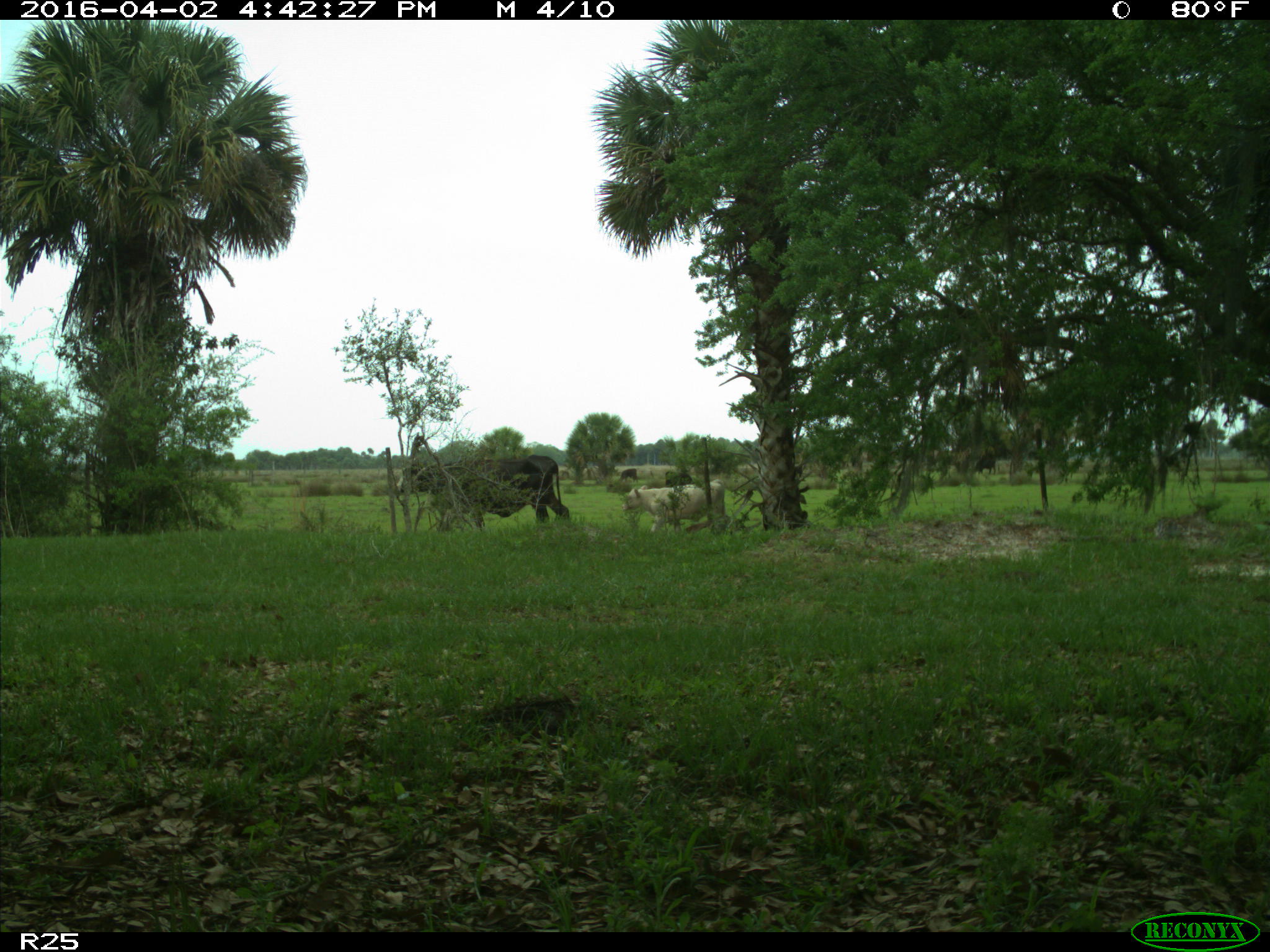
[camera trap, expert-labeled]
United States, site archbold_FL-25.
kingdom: Animalia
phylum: Chordata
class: Mammalia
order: Artiodactyla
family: Bovidae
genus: Bos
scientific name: Bos taurus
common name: domestic cow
Bos taurus (domestic cow).